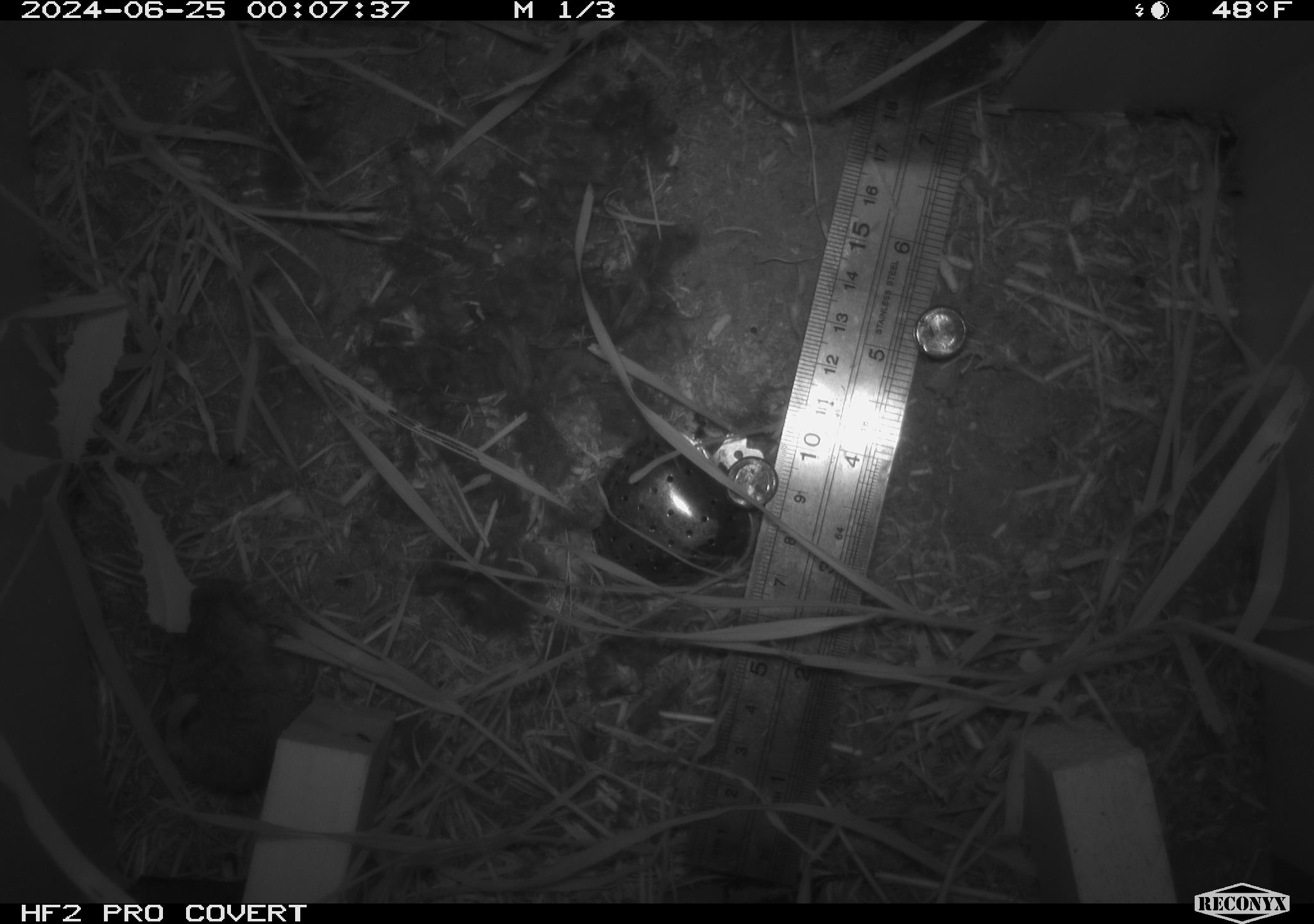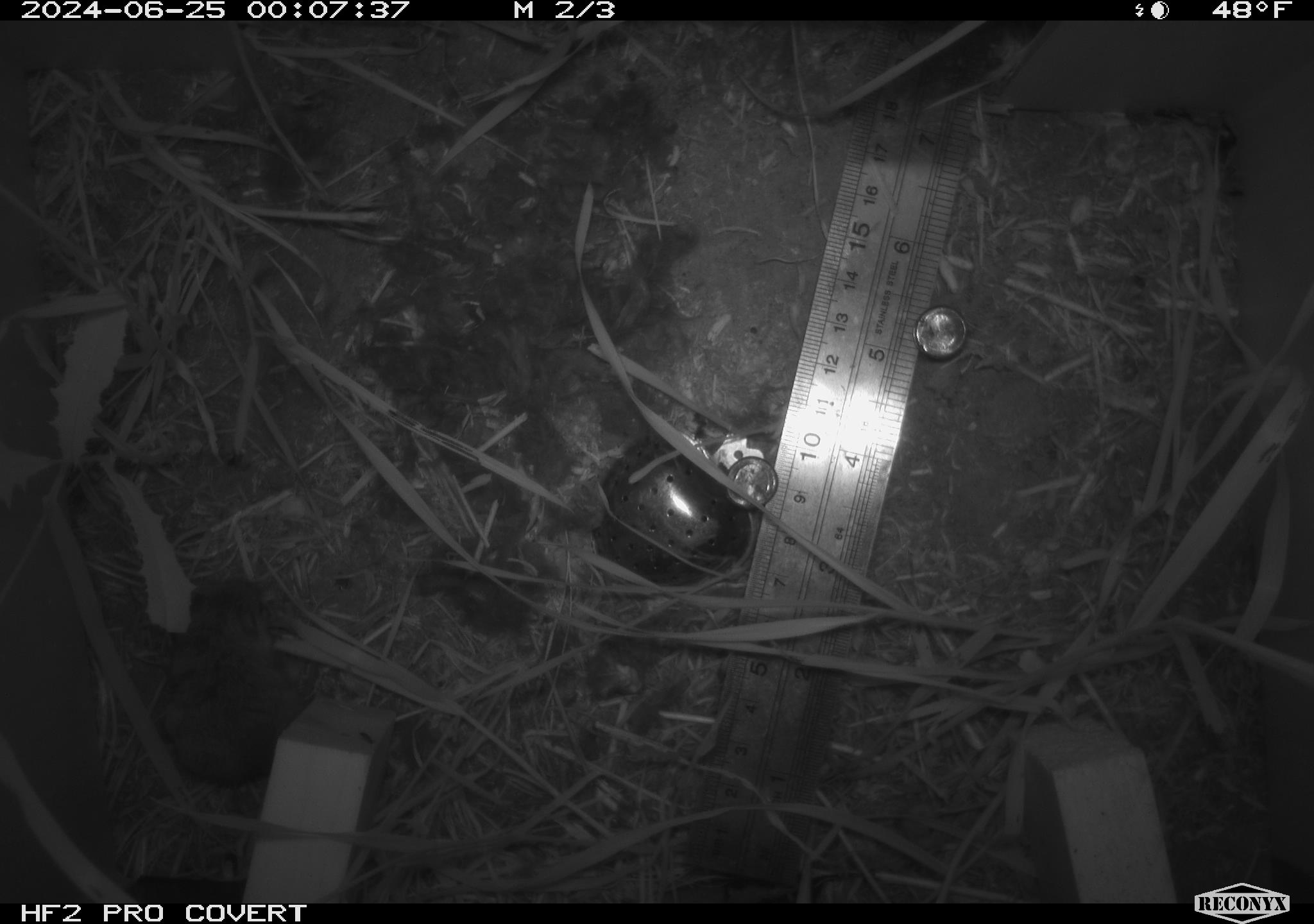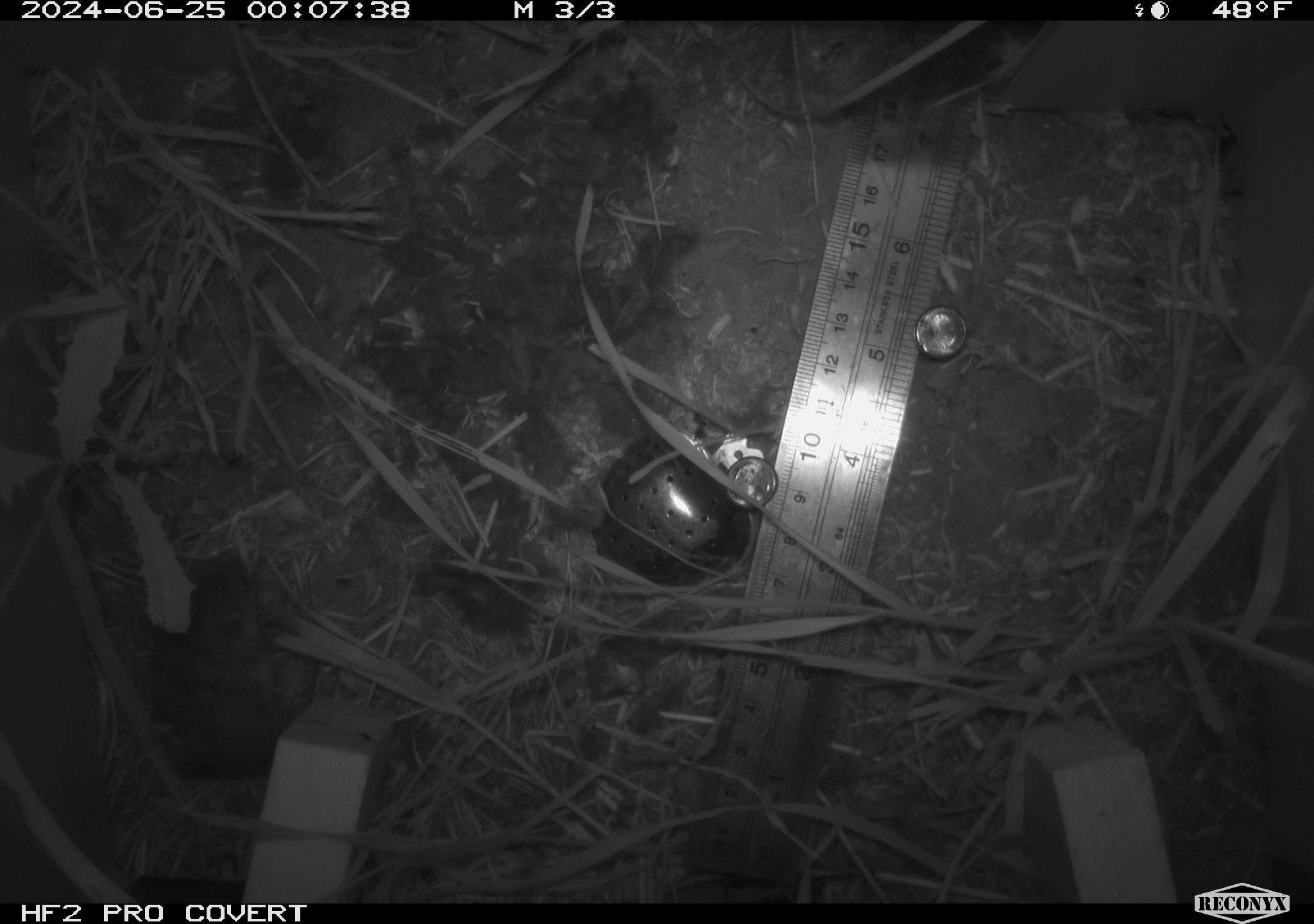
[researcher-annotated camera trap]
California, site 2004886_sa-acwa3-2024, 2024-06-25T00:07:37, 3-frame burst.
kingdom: Animalia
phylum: Chordata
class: Mammalia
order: Rodentia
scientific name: Rodentia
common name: mouse species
Mouse species (Rodentia).